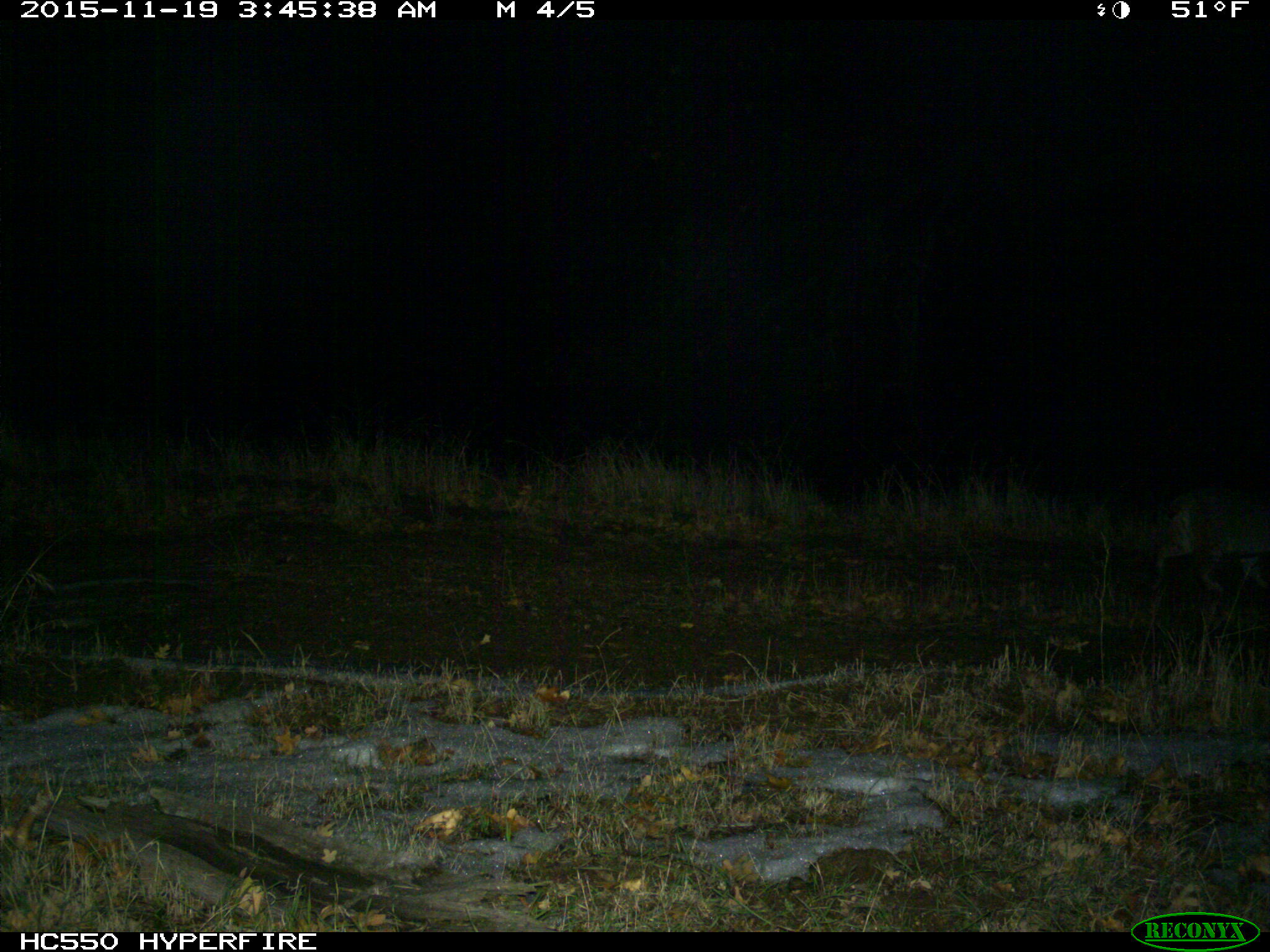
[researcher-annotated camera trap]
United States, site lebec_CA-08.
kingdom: Animalia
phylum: Chordata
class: Mammalia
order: Carnivora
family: Felidae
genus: Lynx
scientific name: Lynx rufus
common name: bobcat